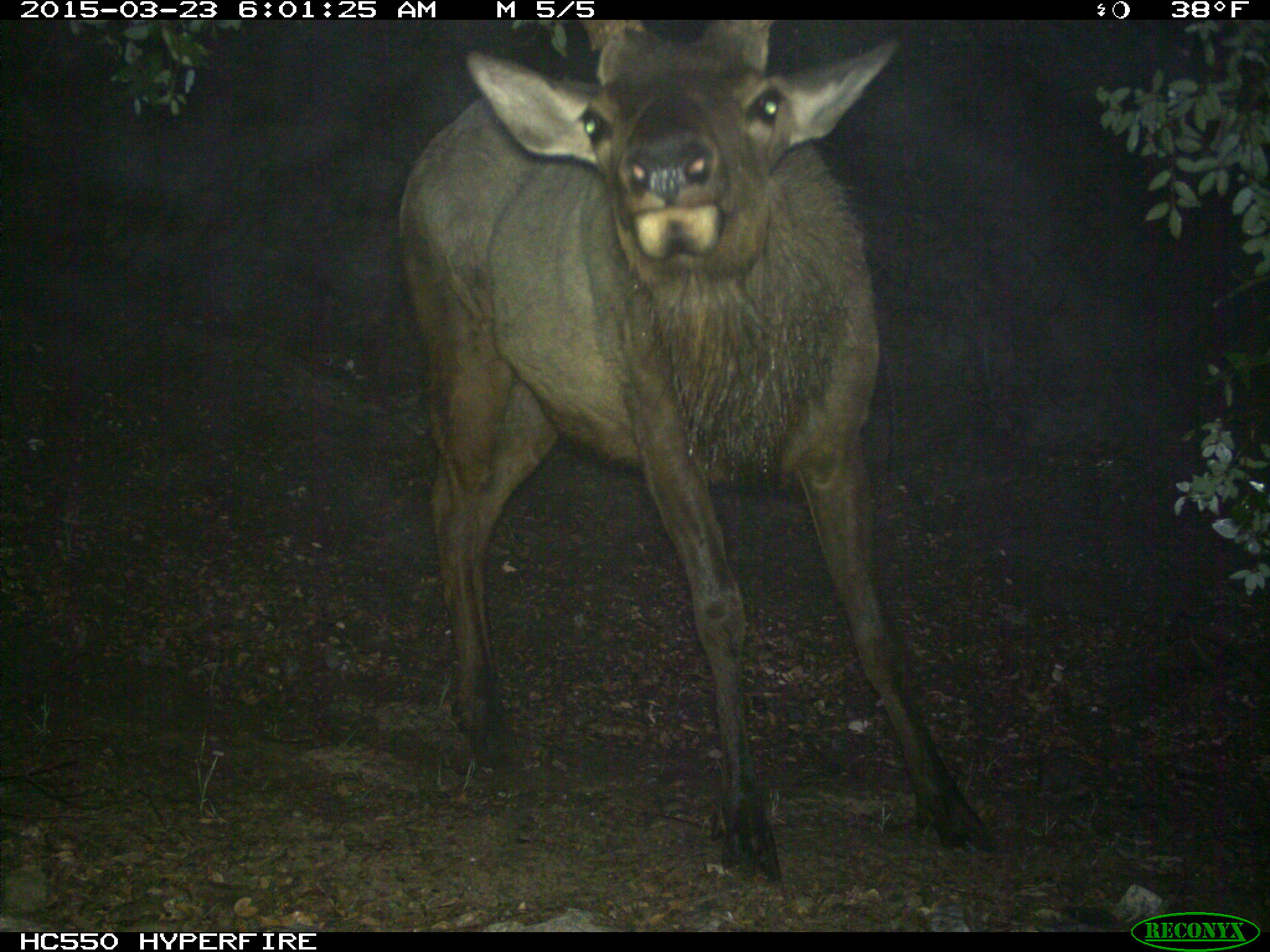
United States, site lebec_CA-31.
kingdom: Animalia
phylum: Chordata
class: Mammalia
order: Artiodactyla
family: Cervidae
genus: Cervus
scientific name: Cervus canadensis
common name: elk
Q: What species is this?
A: Cervus canadensis (elk).